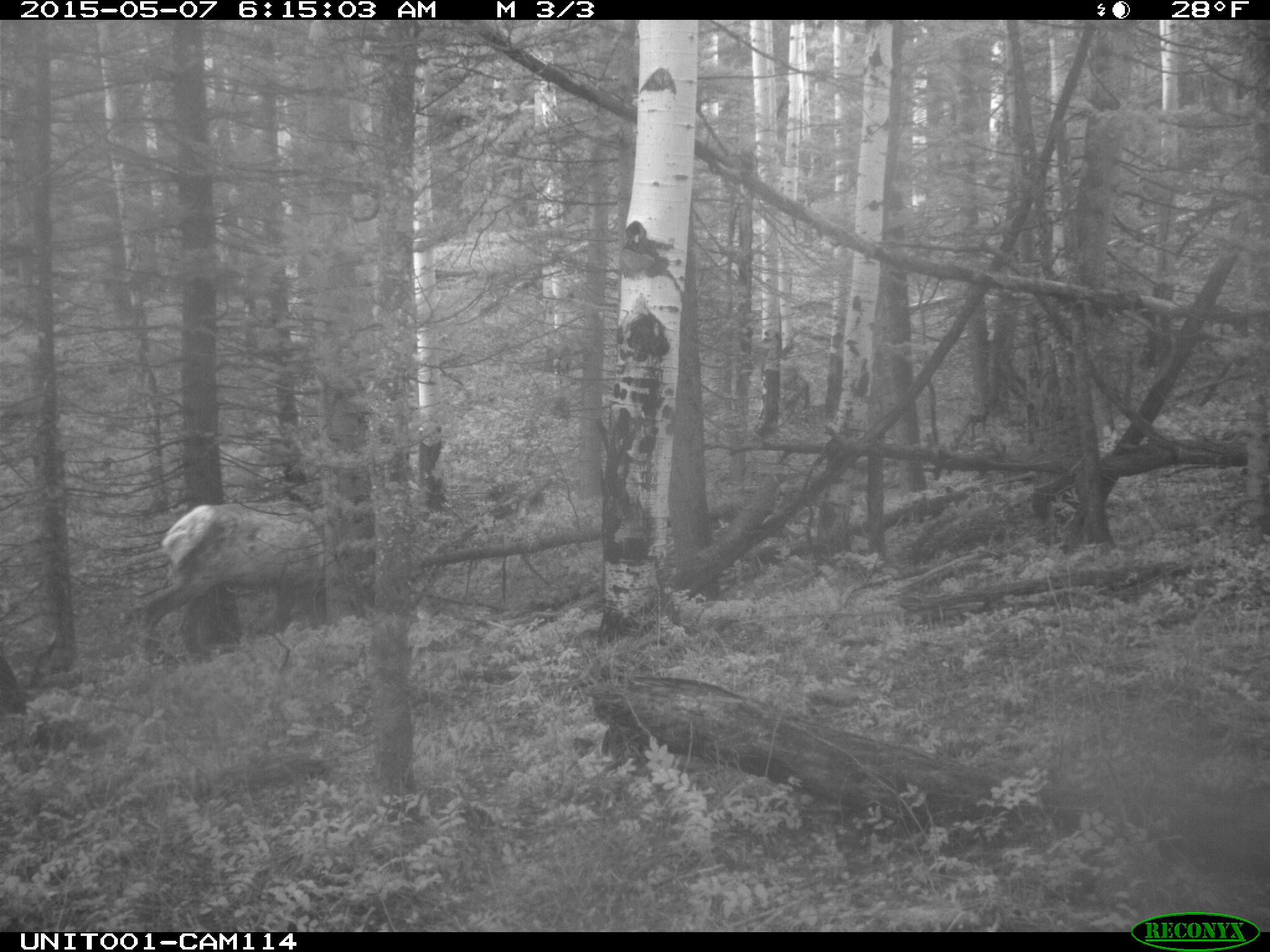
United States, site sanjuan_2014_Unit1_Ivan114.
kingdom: Animalia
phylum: Chordata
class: Mammalia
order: Artiodactyla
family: Cervidae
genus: Cervus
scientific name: Cervus elaphus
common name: red deer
Cervus elaphus (red deer).